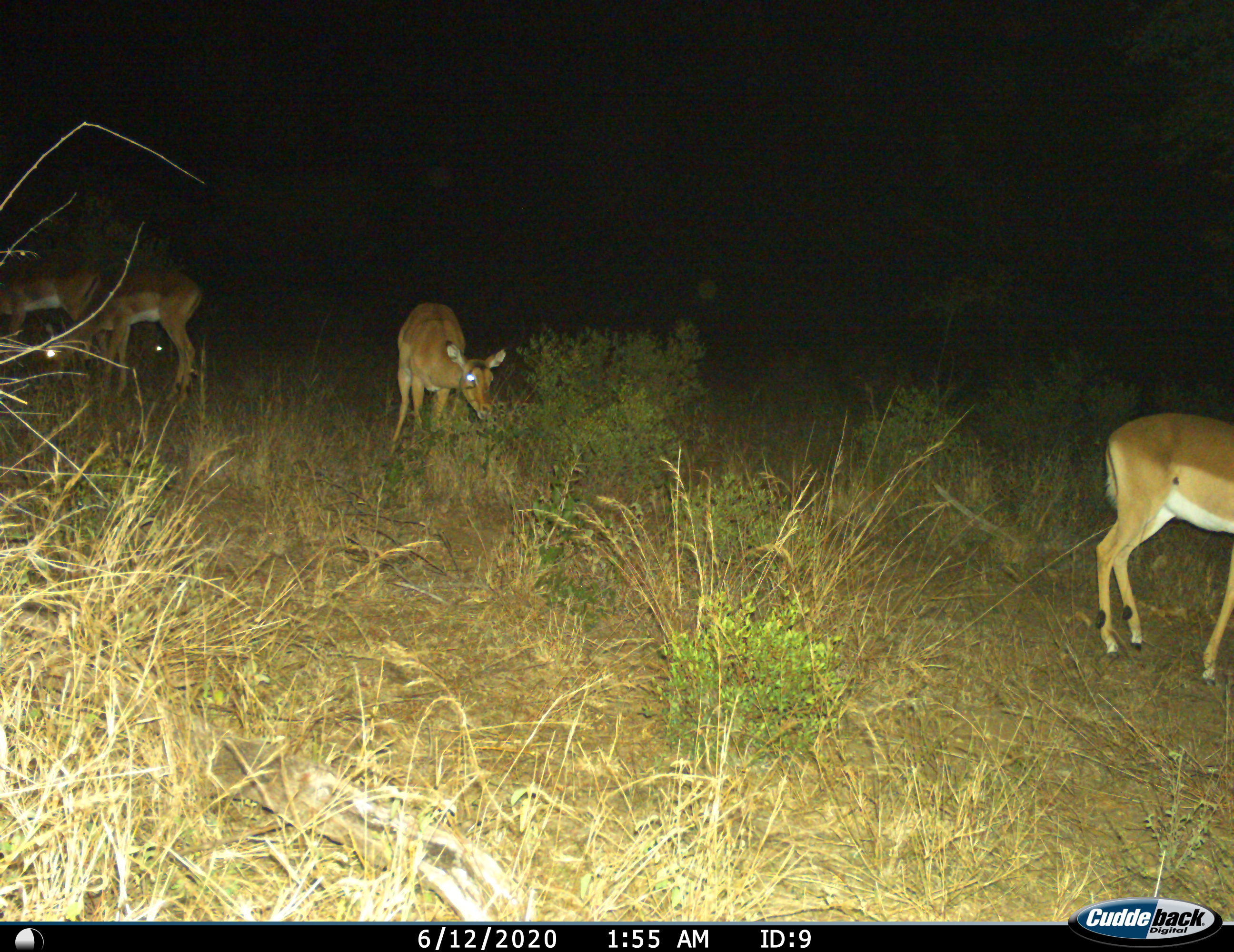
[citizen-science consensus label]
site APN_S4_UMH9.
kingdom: Animalia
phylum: Chordata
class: Mammalia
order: Artiodactyla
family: Bovidae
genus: Aepyceros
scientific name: Aepyceros melampus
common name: impala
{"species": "impala (Aepyceros melampus)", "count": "5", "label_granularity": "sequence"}